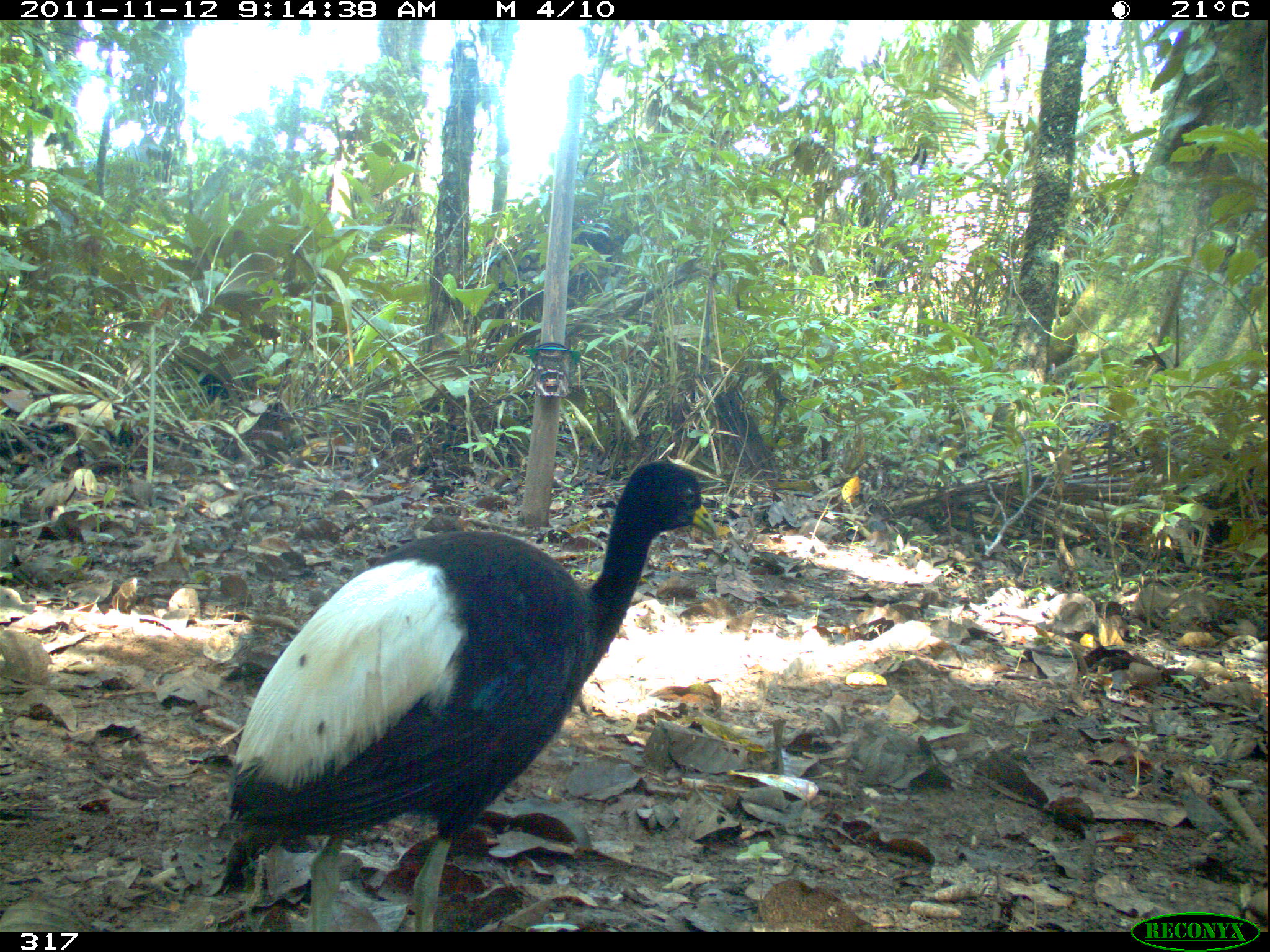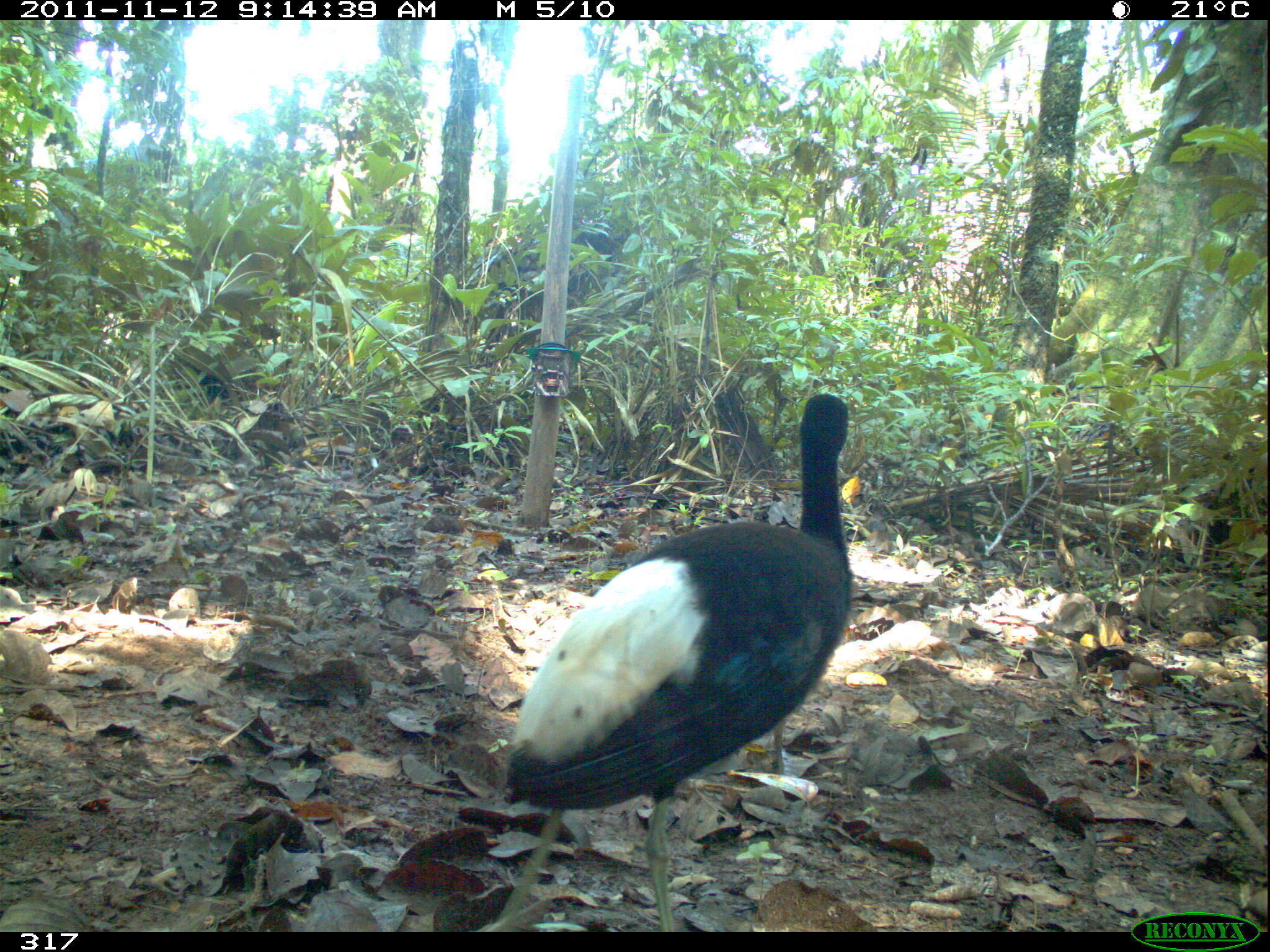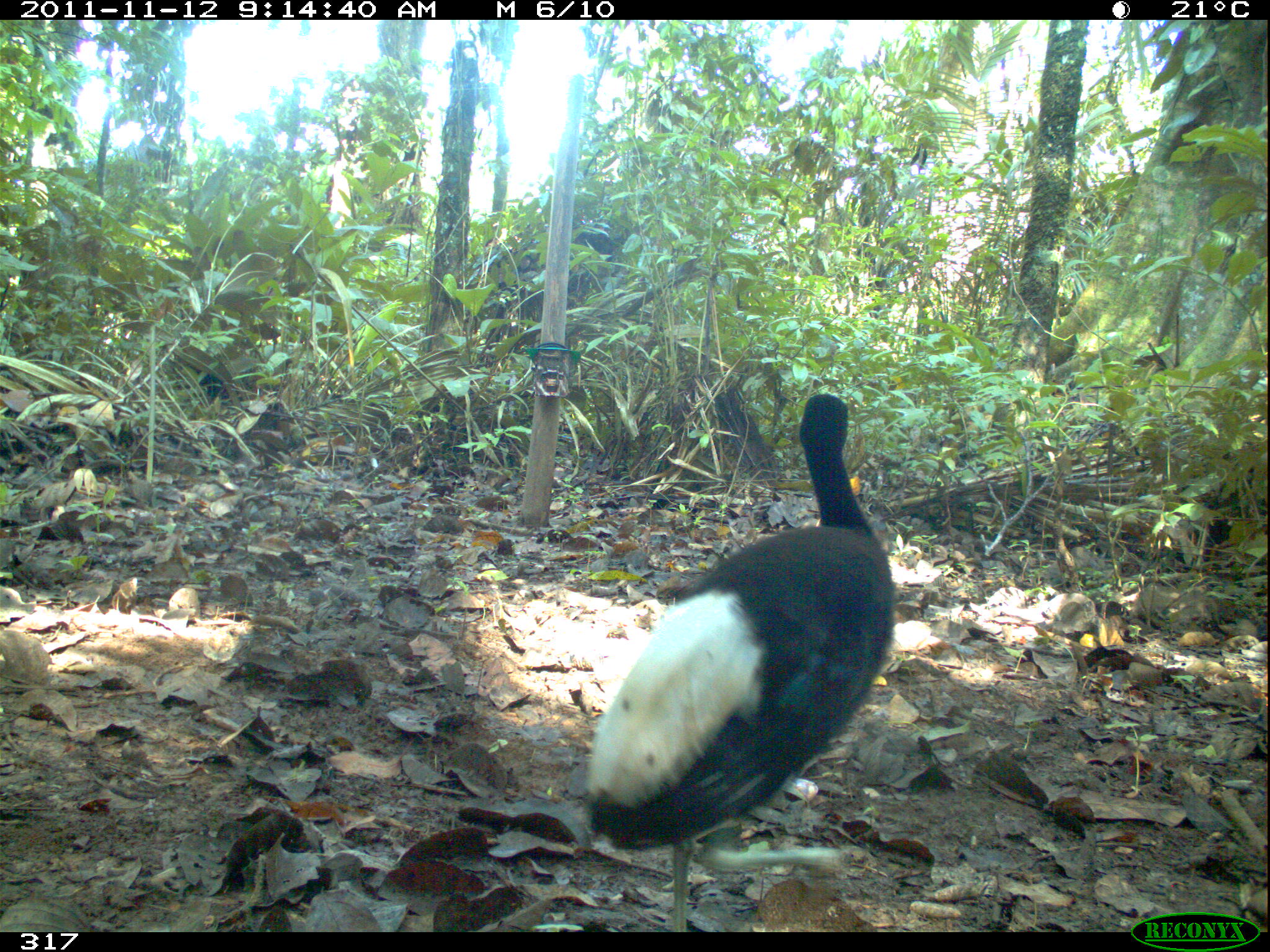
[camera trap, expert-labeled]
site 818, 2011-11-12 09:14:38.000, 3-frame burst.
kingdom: Animalia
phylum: Chordata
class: Aves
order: Gruiformes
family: Psophiidae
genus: Psophia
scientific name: Psophia leucoptera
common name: pale-winged trumpeter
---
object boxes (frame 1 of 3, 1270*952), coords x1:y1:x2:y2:
psophia leucoptera: 226:460:716:929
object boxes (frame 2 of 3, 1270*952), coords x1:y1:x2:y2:
psophia leucoptera: 471:389:853:927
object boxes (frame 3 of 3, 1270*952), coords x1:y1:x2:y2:
psophia leucoptera: 584:391:896:931